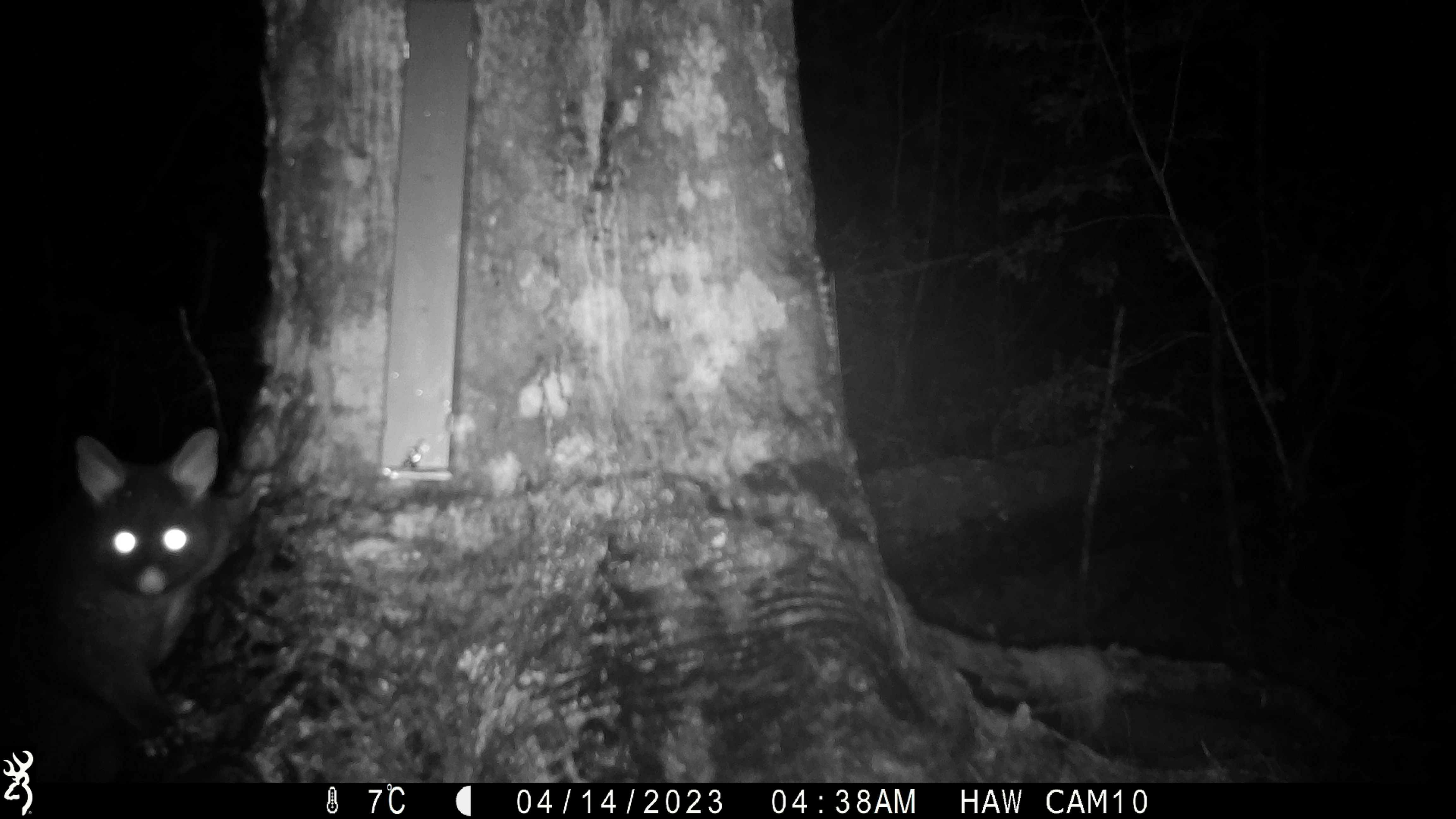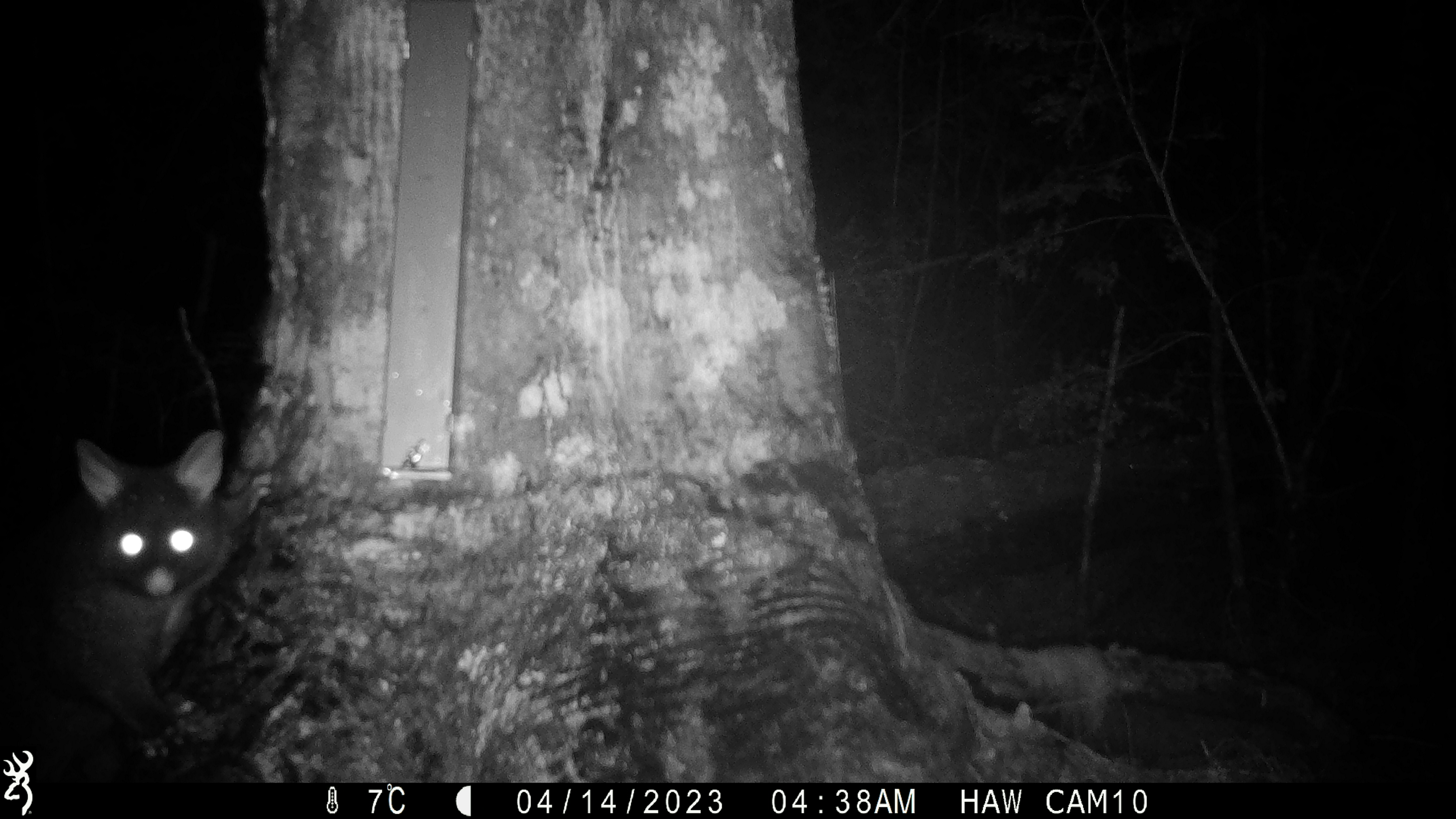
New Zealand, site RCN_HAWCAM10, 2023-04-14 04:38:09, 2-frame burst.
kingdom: Animalia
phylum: Chordata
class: Mammalia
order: Diprotodontia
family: Phalangeridae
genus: Trichosurus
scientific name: Trichosurus vulpecula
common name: common brushtail possum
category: possum